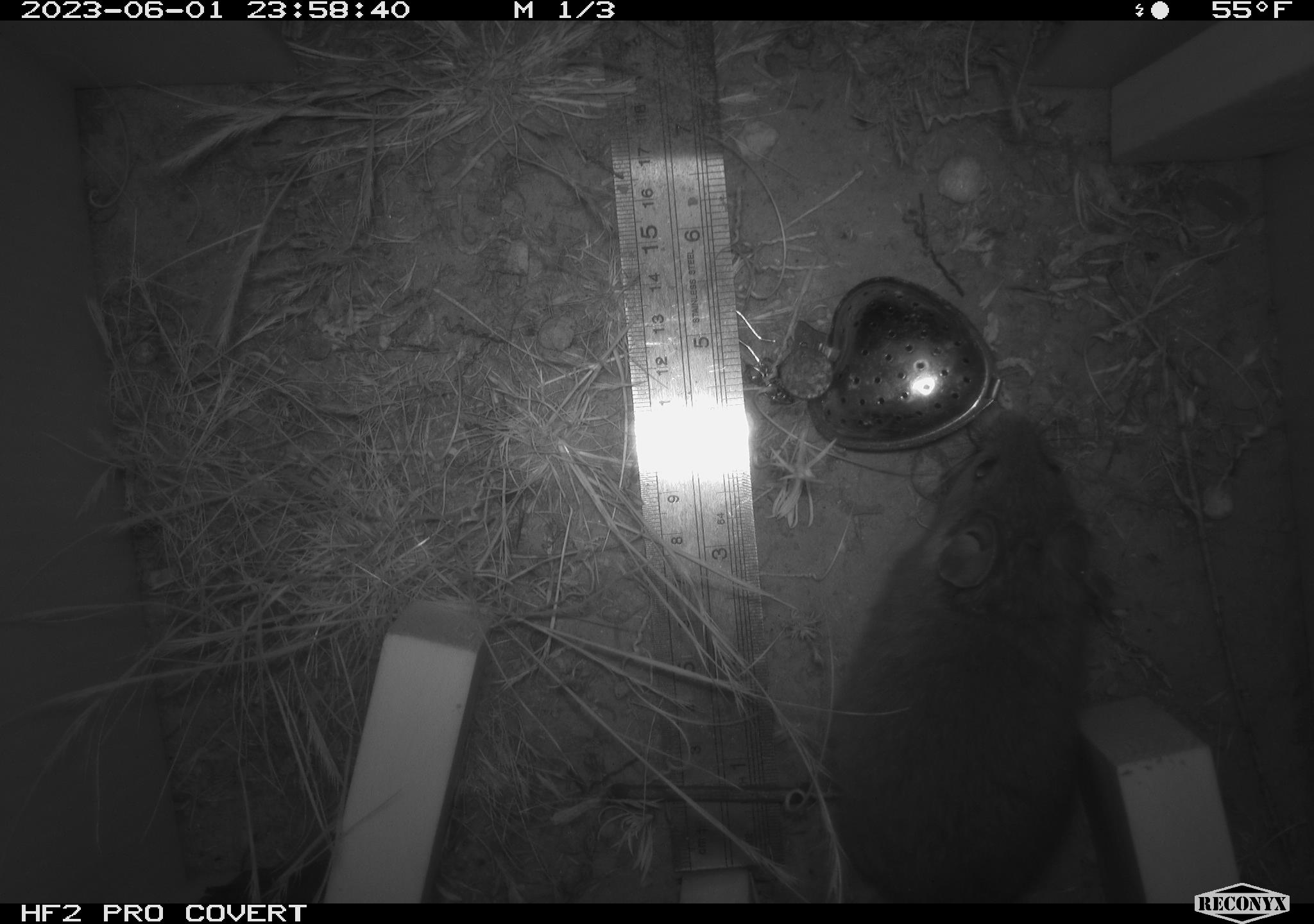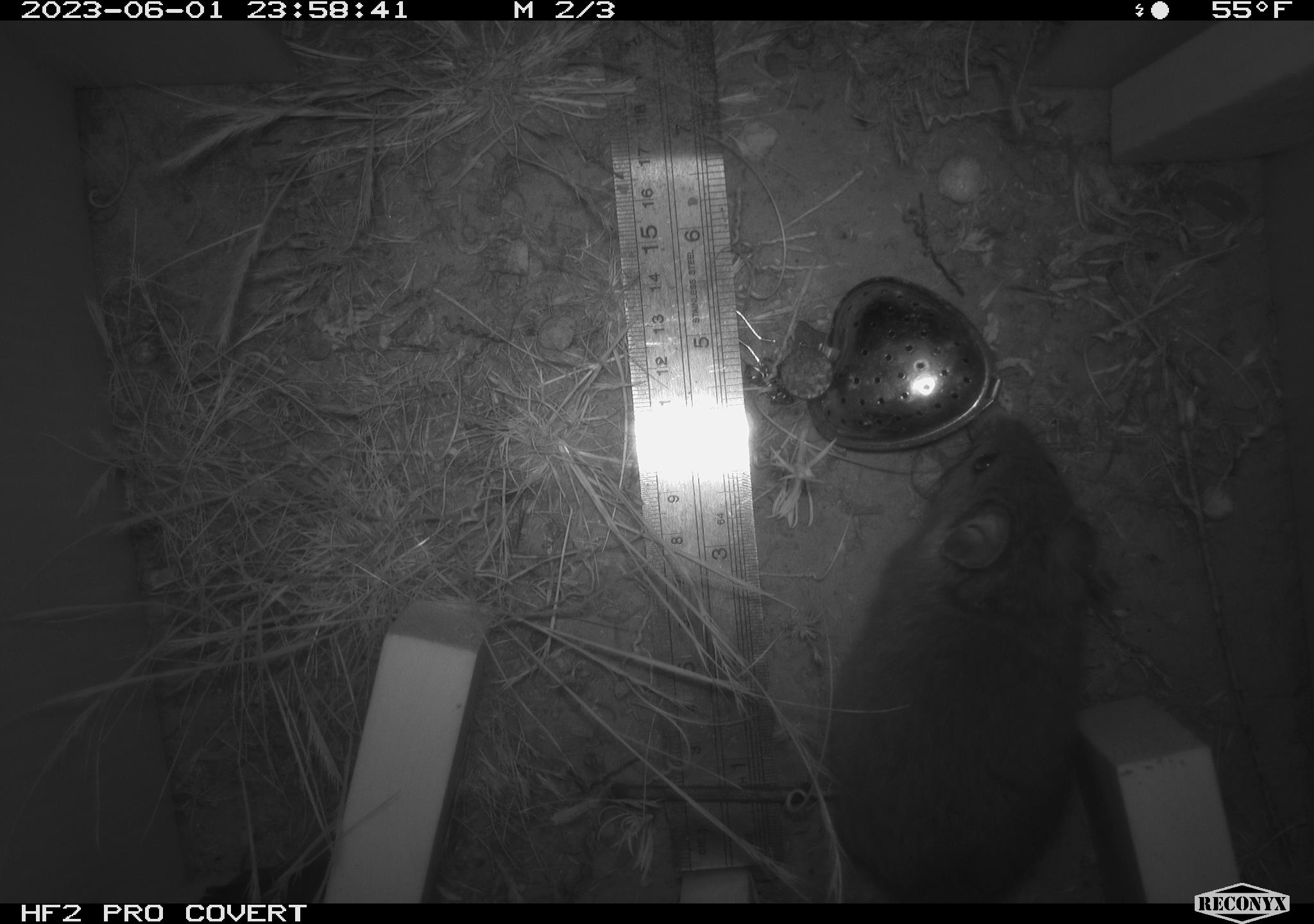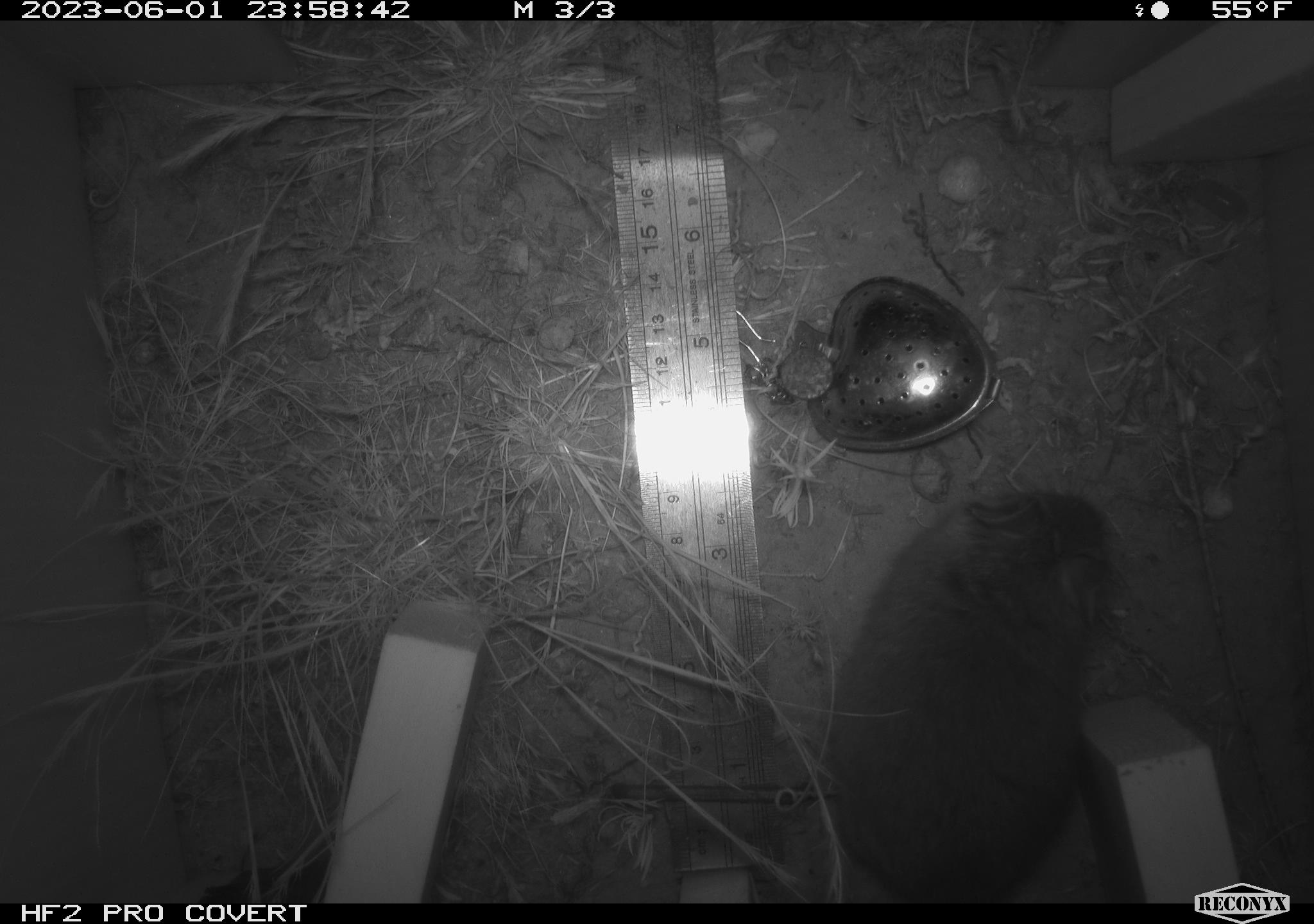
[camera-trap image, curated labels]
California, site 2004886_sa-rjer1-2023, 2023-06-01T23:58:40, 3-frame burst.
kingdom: Animalia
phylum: Chordata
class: Mammalia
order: Rodentia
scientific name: Rodentia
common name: woodrat or rat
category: woodrat or rat species